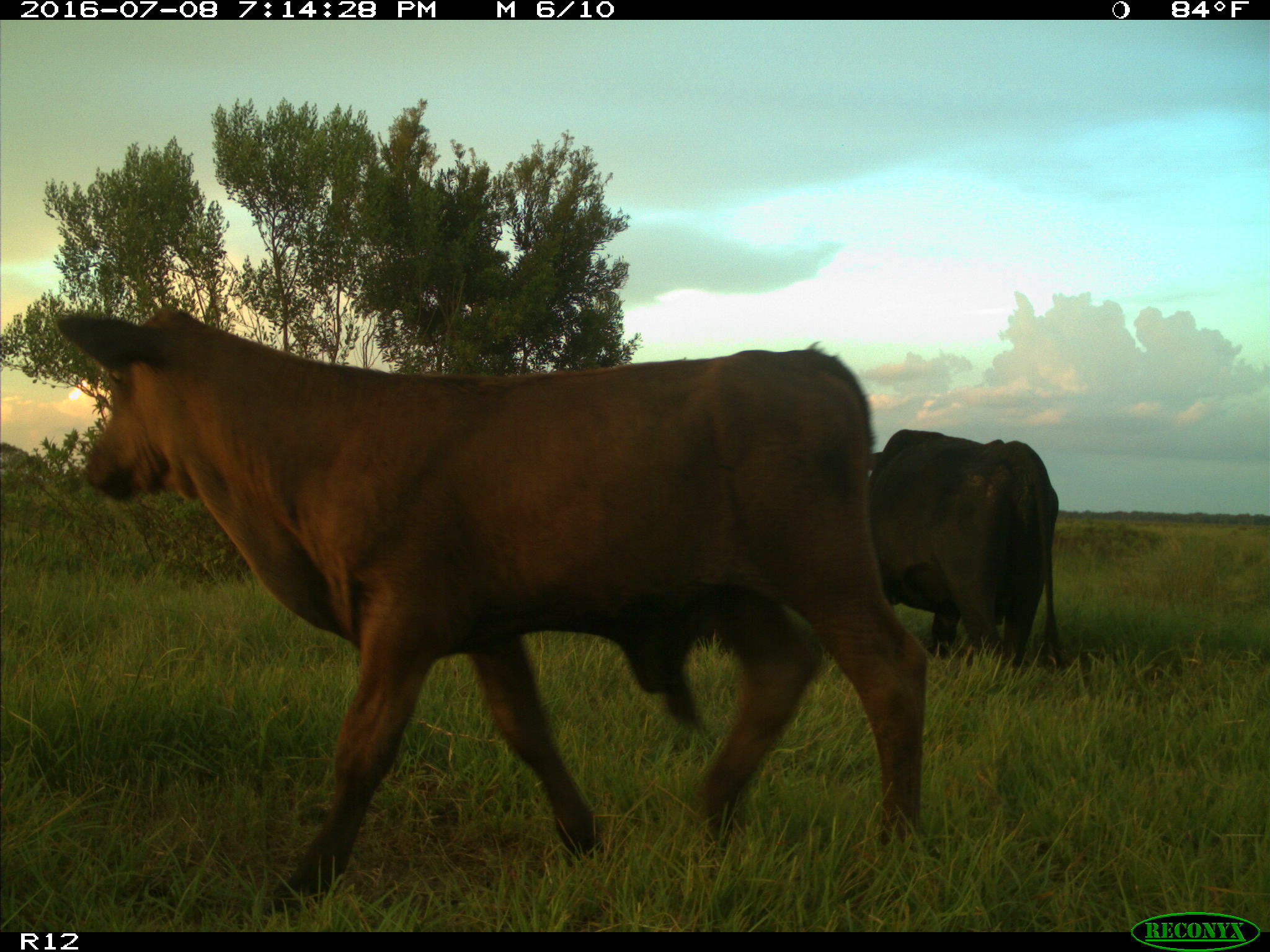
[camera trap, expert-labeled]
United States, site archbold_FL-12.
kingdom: Animalia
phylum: Chordata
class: Mammalia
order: Artiodactyla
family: Bovidae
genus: Bos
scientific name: Bos taurus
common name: domestic cow